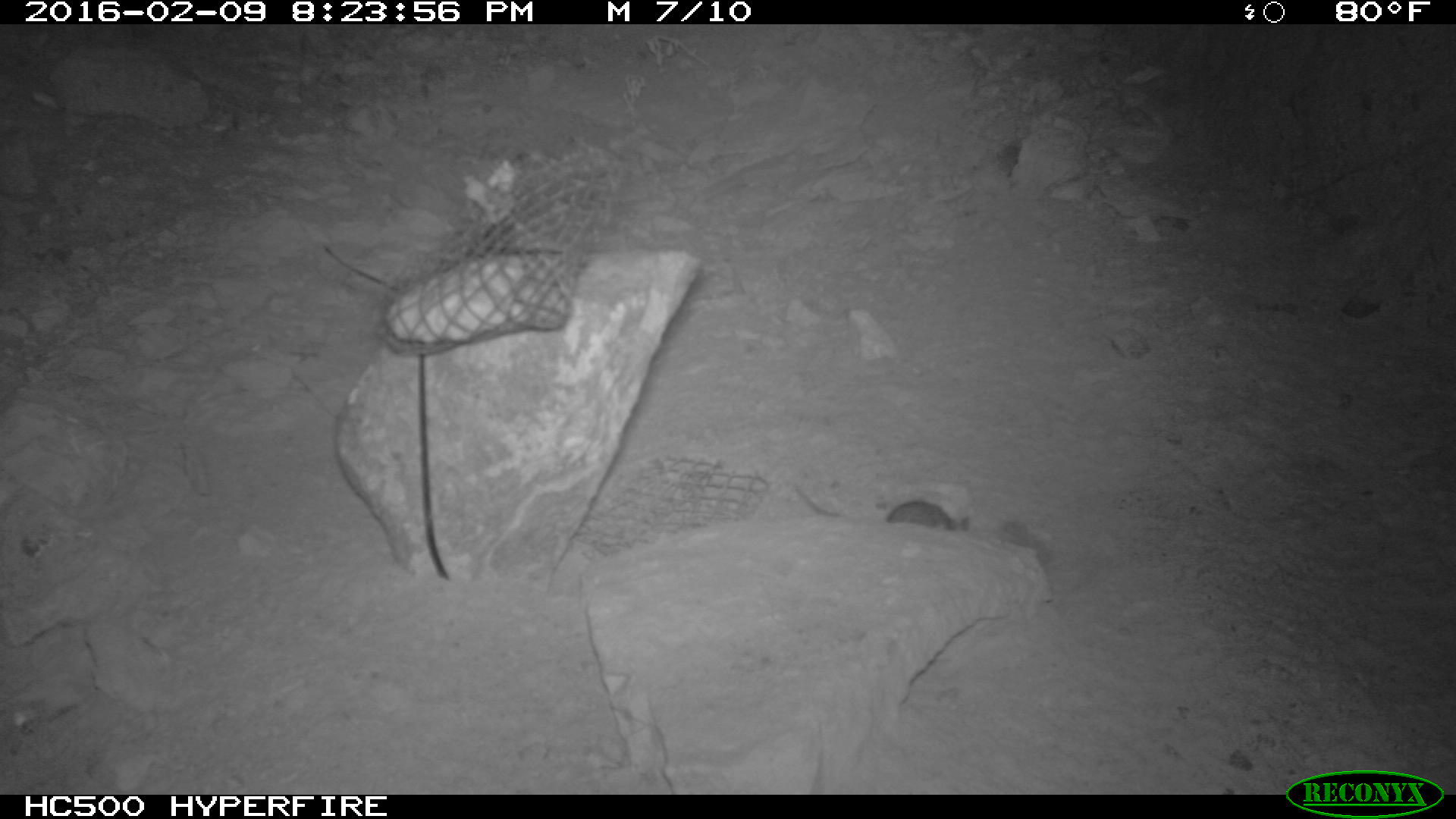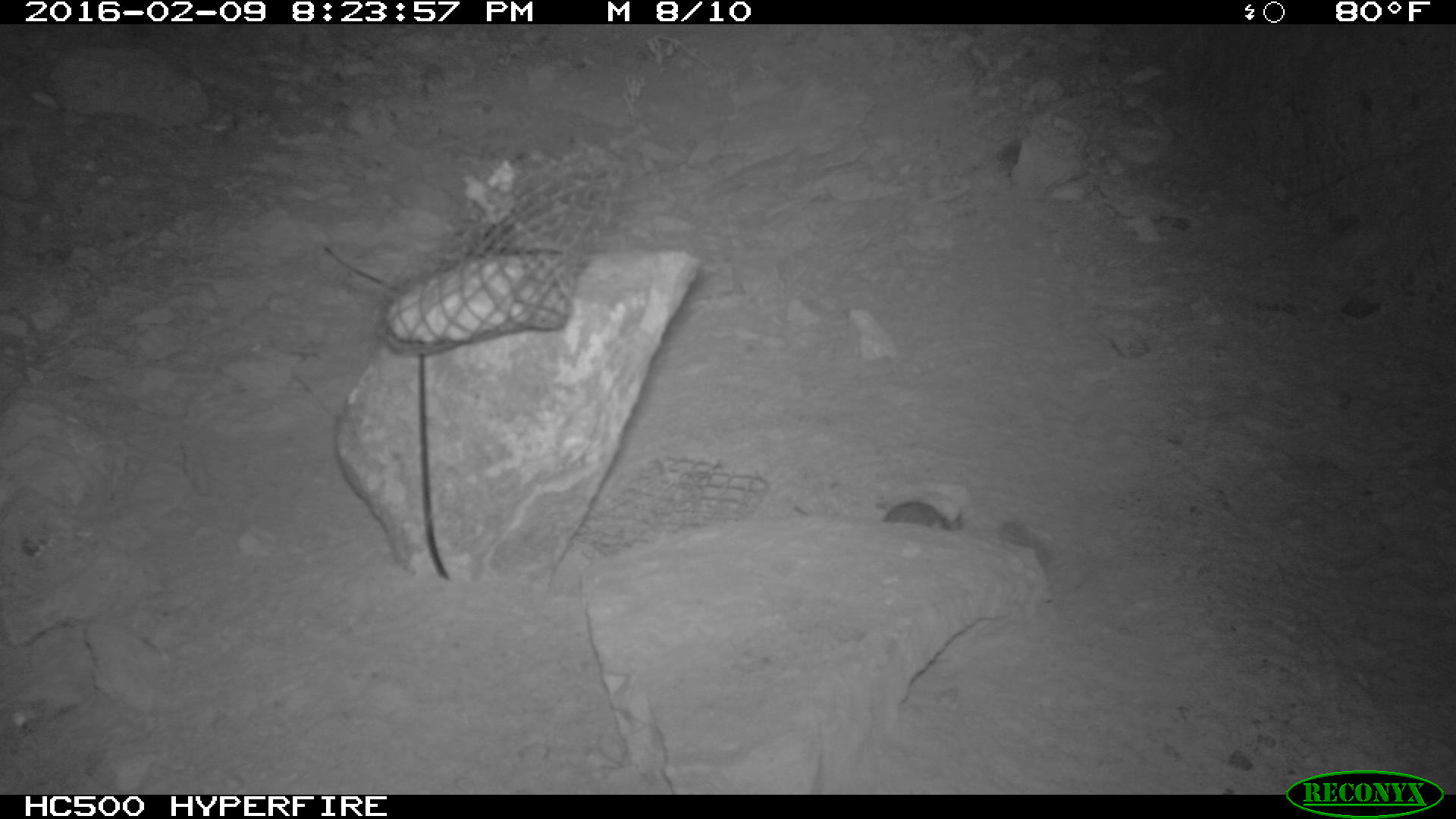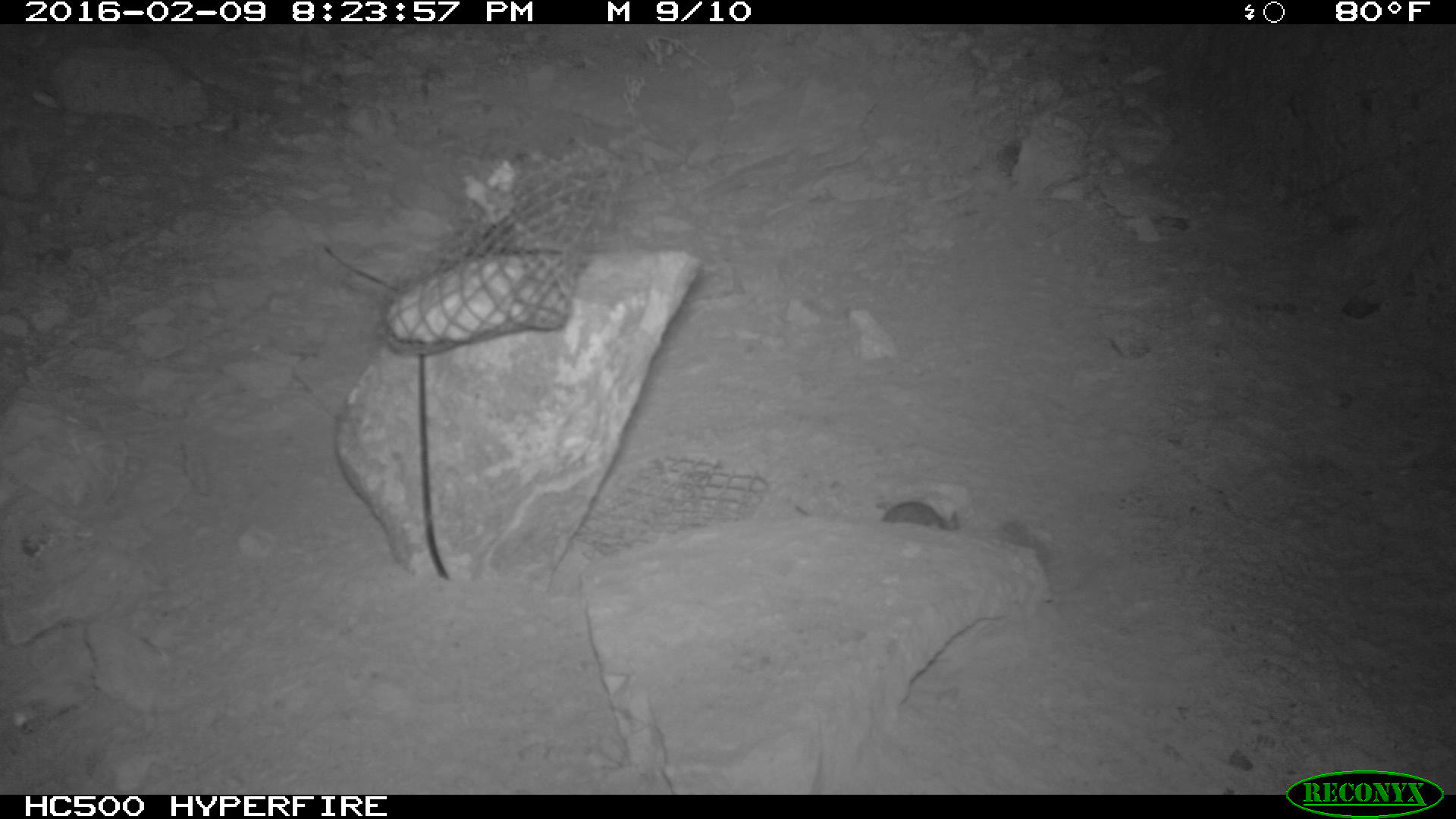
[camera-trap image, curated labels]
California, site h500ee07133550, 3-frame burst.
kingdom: Animalia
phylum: Chordata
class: Mammalia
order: Rodentia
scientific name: Rodentia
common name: rodent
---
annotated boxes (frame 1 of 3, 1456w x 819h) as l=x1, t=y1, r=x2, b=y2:
rodent: l=792, t=484, r=968, b=533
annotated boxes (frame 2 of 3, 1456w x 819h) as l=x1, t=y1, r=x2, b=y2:
rodent: l=790, t=498, r=964, b=534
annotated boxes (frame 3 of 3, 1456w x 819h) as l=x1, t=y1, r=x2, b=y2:
rodent: l=795, t=501, r=958, b=532